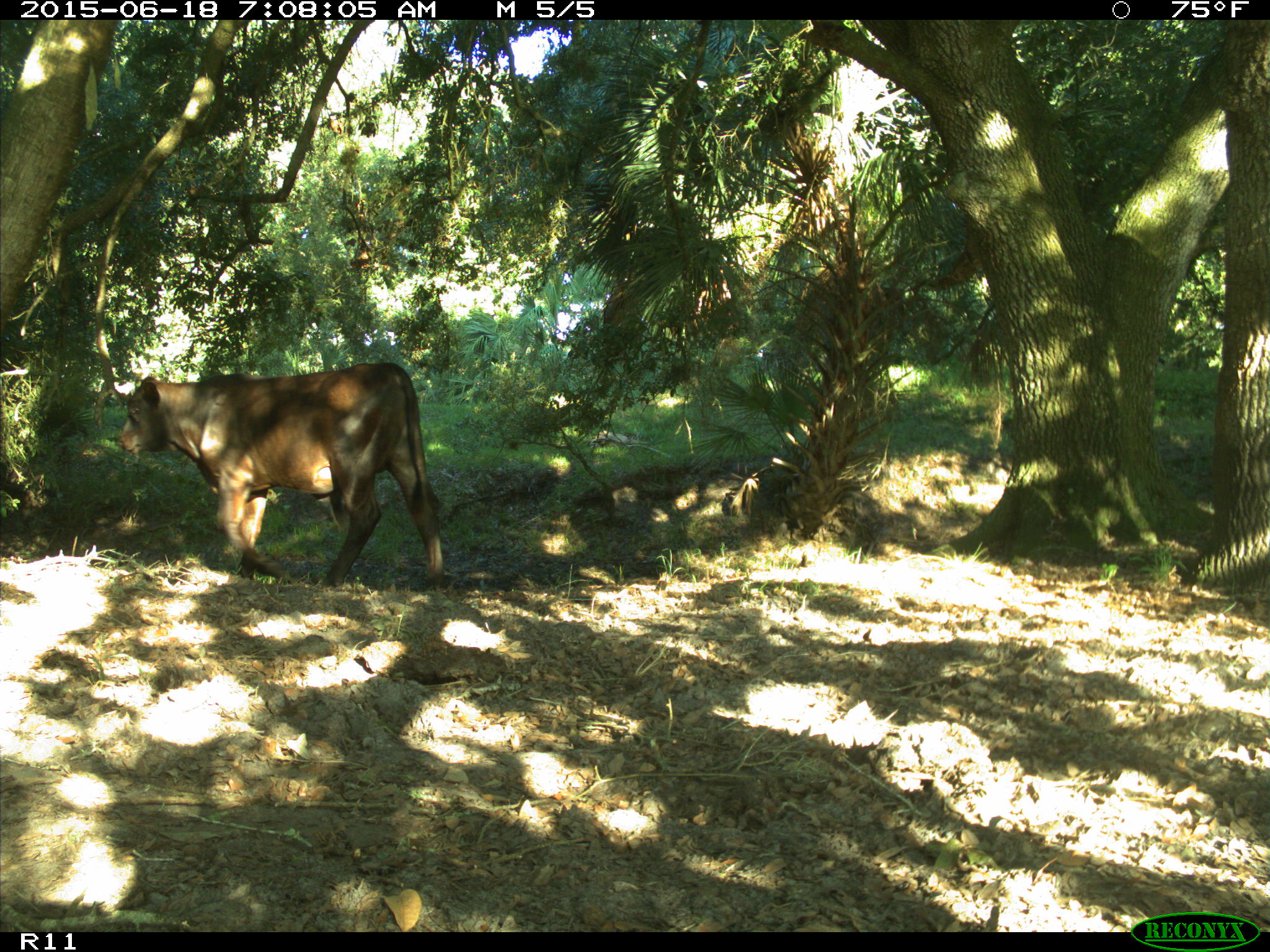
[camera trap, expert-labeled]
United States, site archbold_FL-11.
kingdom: Animalia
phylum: Chordata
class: Mammalia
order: Artiodactyla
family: Bovidae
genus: Bos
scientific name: Bos taurus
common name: domestic cow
Bos taurus (domestic cow).